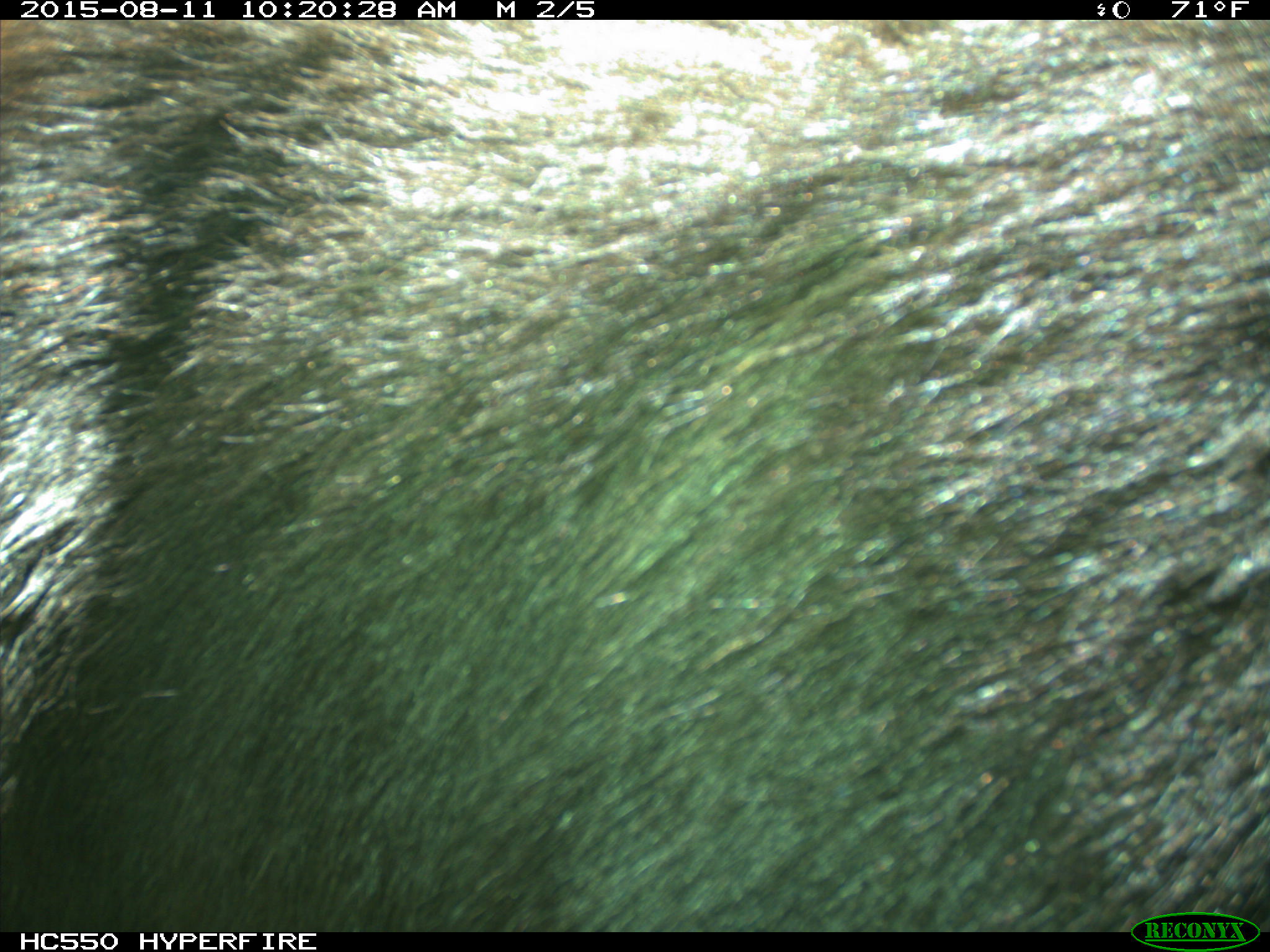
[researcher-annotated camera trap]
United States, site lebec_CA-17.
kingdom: Animalia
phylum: Chordata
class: Mammalia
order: Carnivora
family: Ursidae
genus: Ursus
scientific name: Ursus americanus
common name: american black bear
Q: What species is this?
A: Ursus americanus (american black bear).